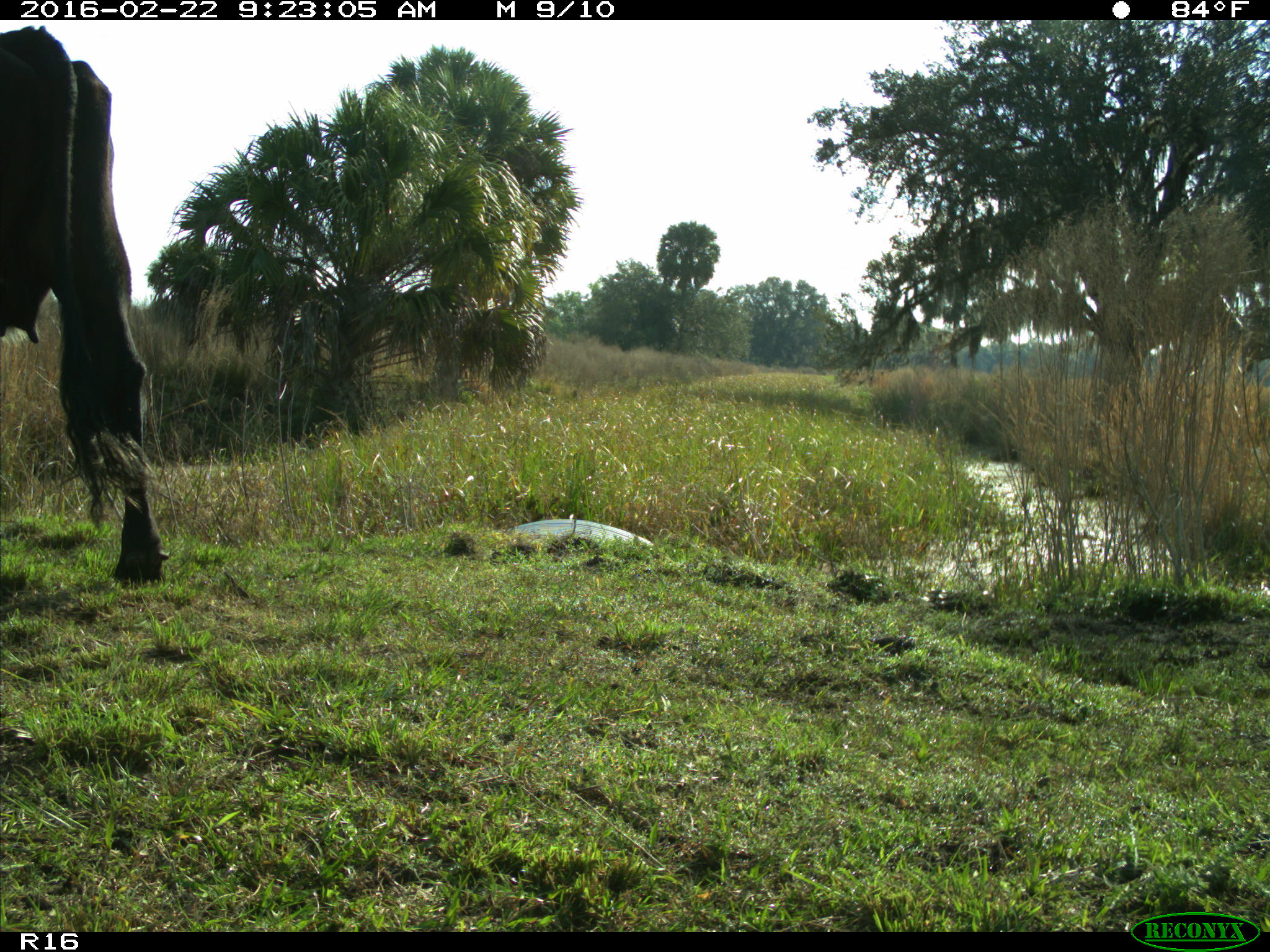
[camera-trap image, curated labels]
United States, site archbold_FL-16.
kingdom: Animalia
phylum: Chordata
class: Mammalia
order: Artiodactyla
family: Bovidae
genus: Bos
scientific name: Bos taurus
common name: domestic cow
Bos taurus (domestic cow).